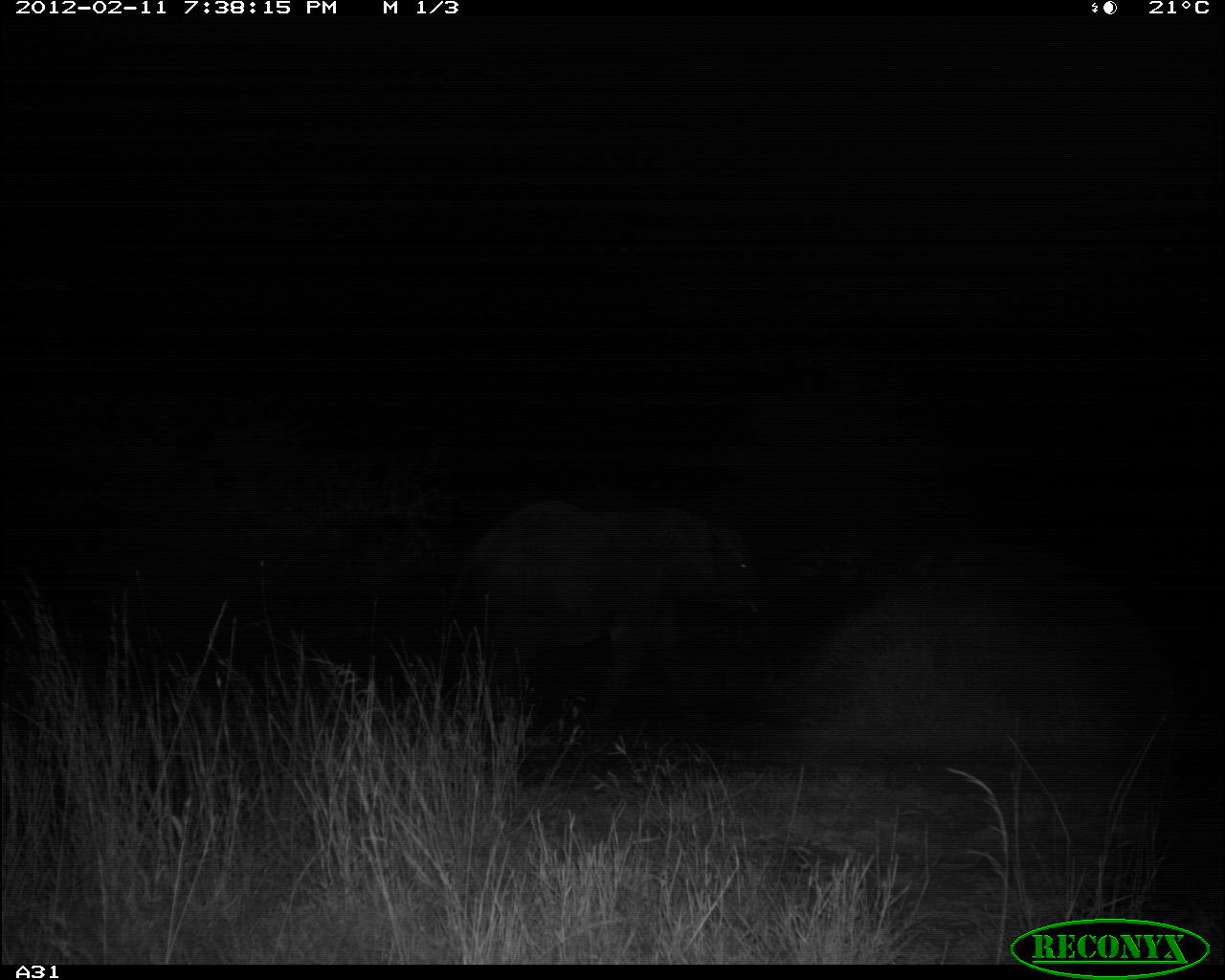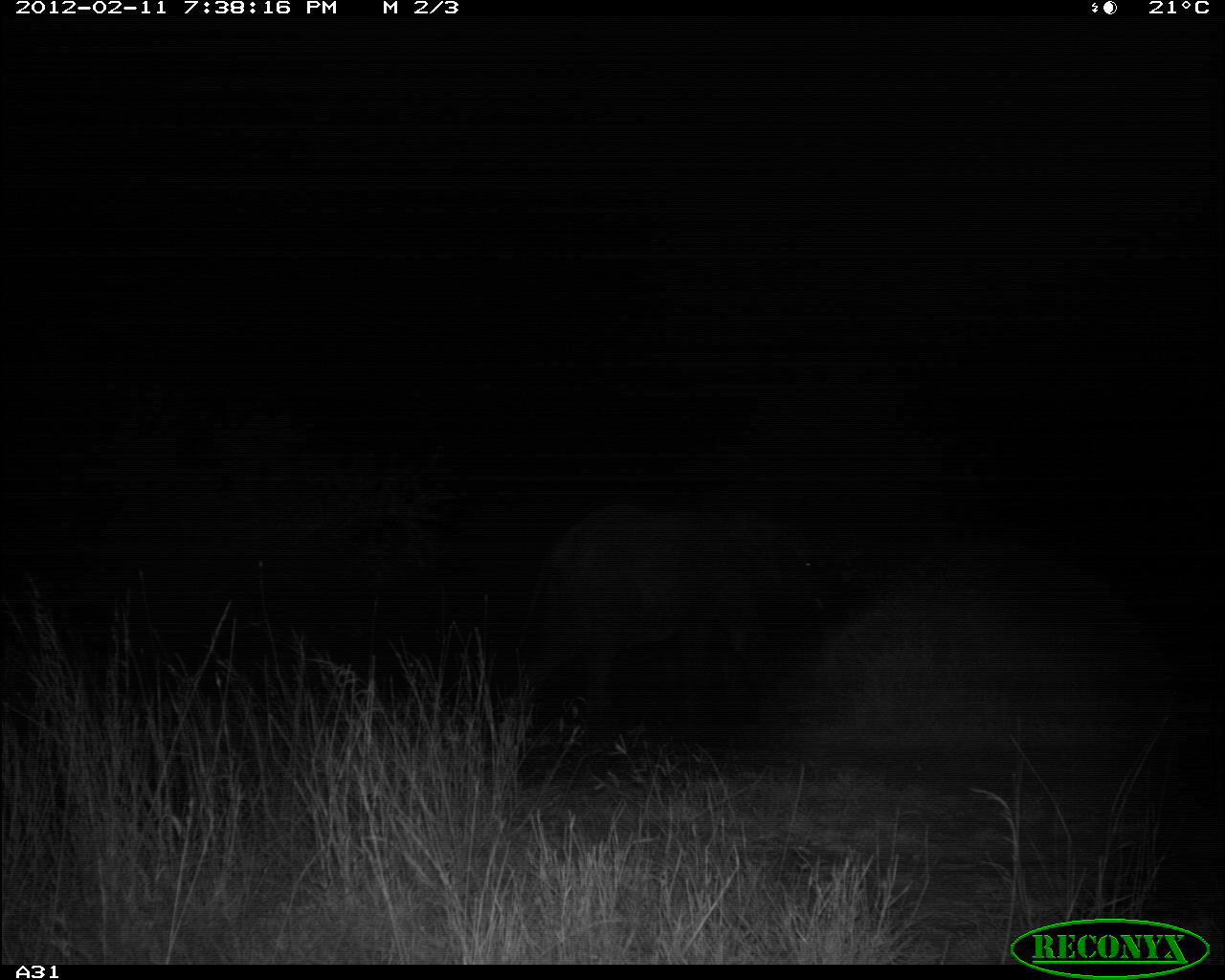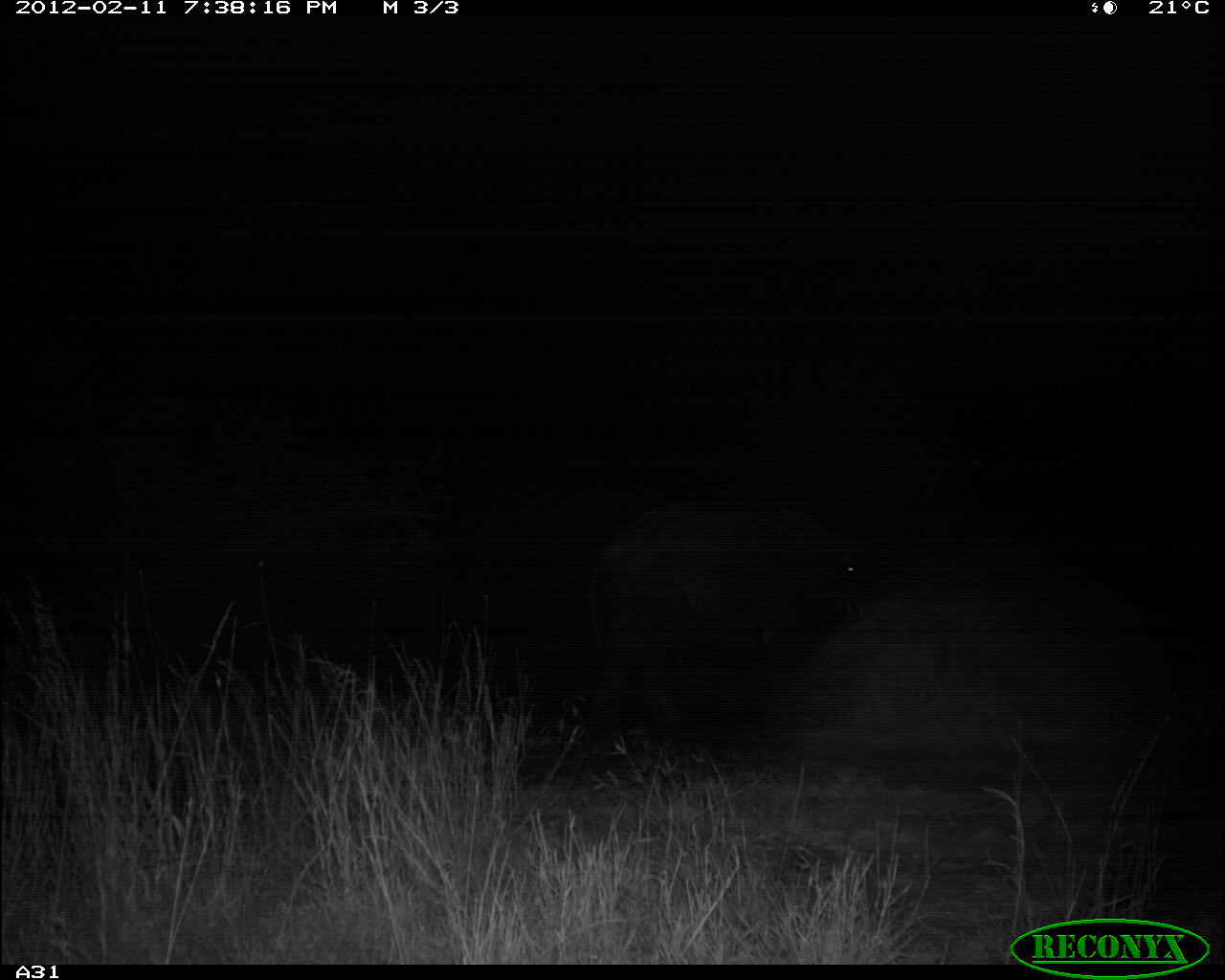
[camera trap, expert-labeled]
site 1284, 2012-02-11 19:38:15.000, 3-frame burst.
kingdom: Animalia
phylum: Chordata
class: Mammalia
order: Proboscidea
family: Elephantidae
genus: Loxodonta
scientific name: Loxodonta africana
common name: african bush elephant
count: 1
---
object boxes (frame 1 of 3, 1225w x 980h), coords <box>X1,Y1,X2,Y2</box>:
loxodonta africana: <box>439,497,769,727</box>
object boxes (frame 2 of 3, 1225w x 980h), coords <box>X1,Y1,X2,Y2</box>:
loxodonta africana: <box>503,496,837,759</box>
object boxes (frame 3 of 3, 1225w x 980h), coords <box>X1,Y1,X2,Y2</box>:
loxodonta africana: <box>583,506,873,733</box>